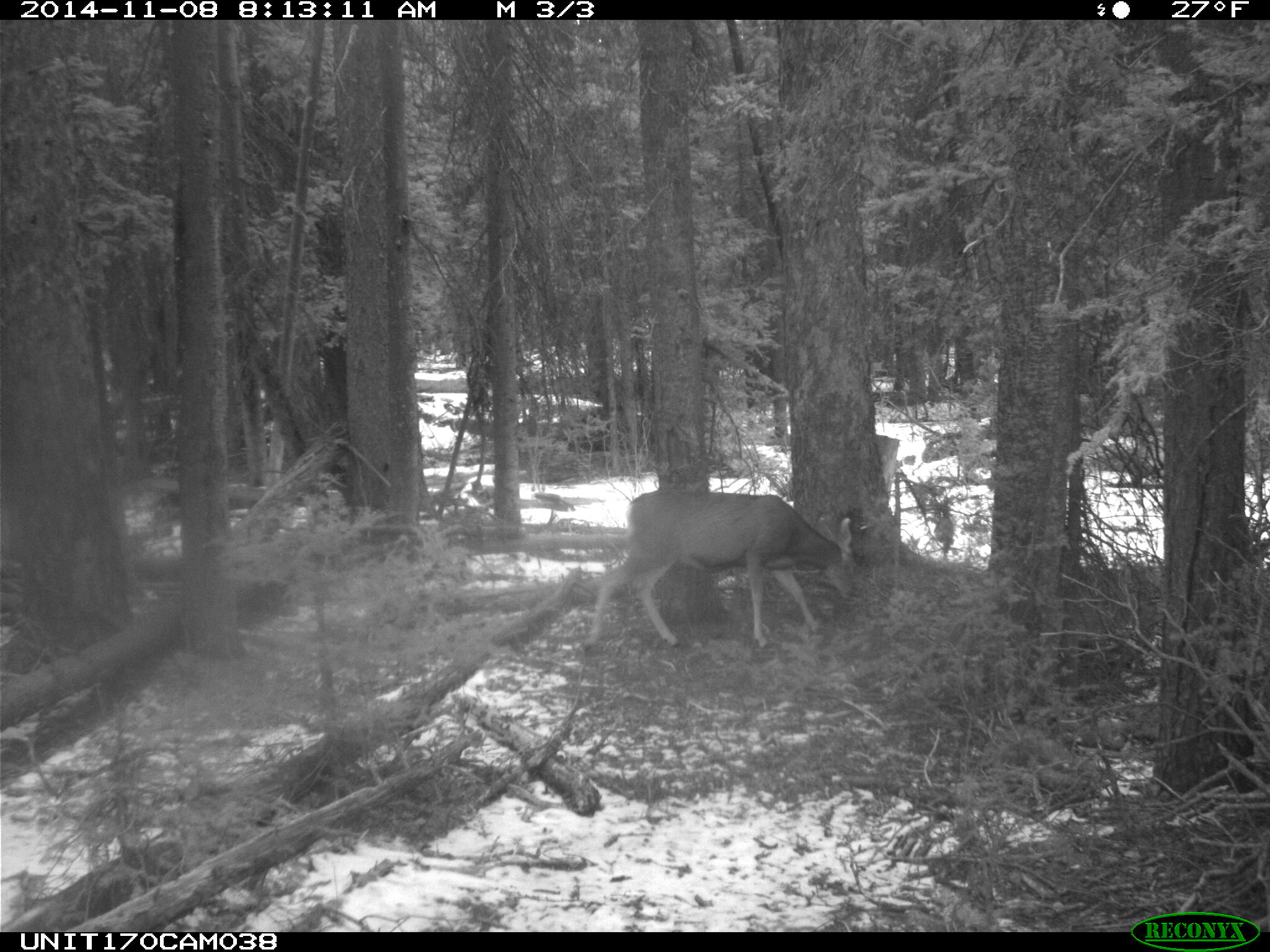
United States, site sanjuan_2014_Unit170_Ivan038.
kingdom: Animalia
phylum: Chordata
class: Mammalia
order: Artiodactyla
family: Cervidae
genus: Odocoileus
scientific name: Odocoileus hemionus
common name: mule deer